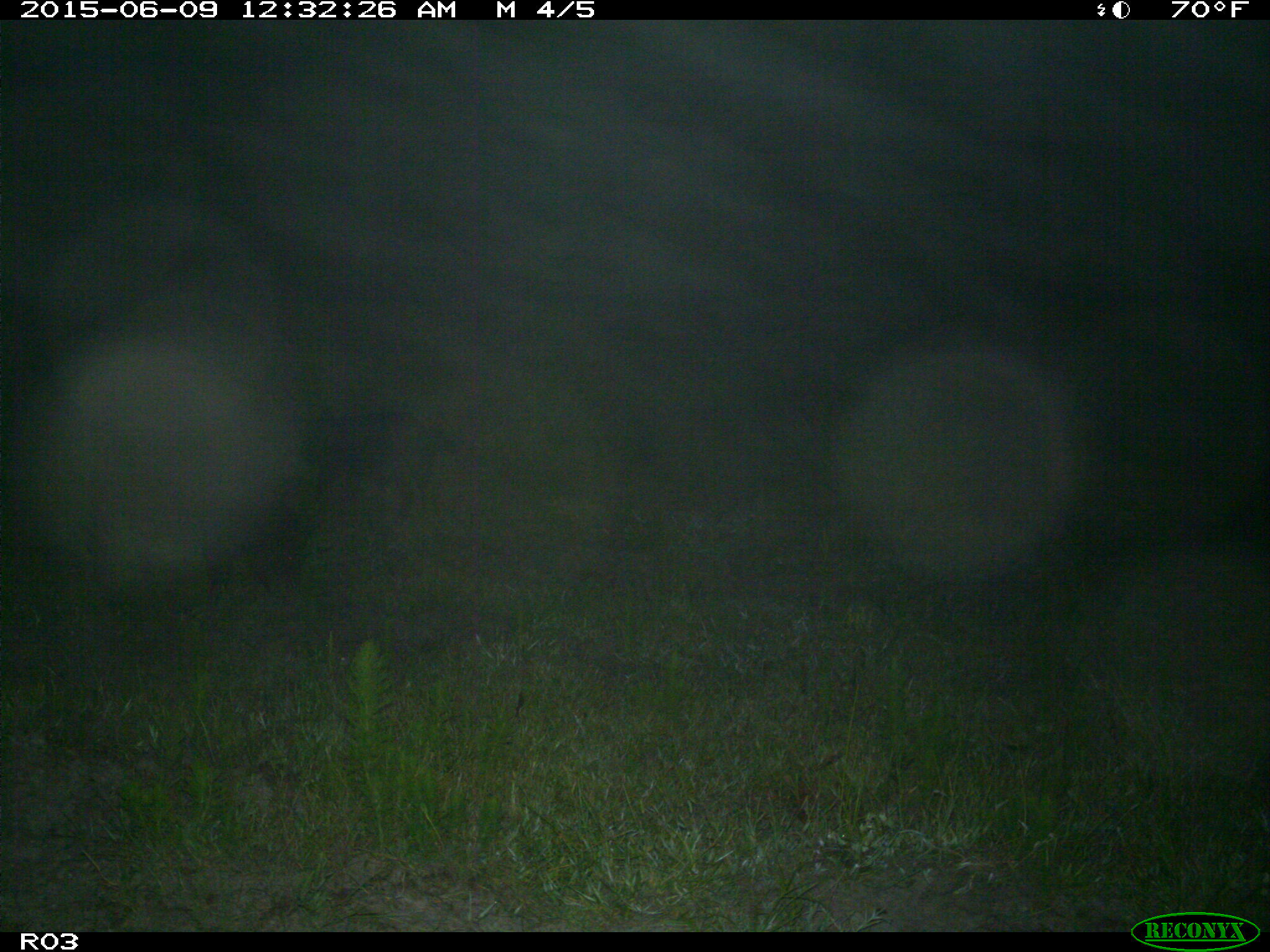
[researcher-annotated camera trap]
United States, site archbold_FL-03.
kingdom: Animalia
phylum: Chordata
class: Mammalia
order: Artiodactyla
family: Suidae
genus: Sus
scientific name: Sus scrofa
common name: wild boar